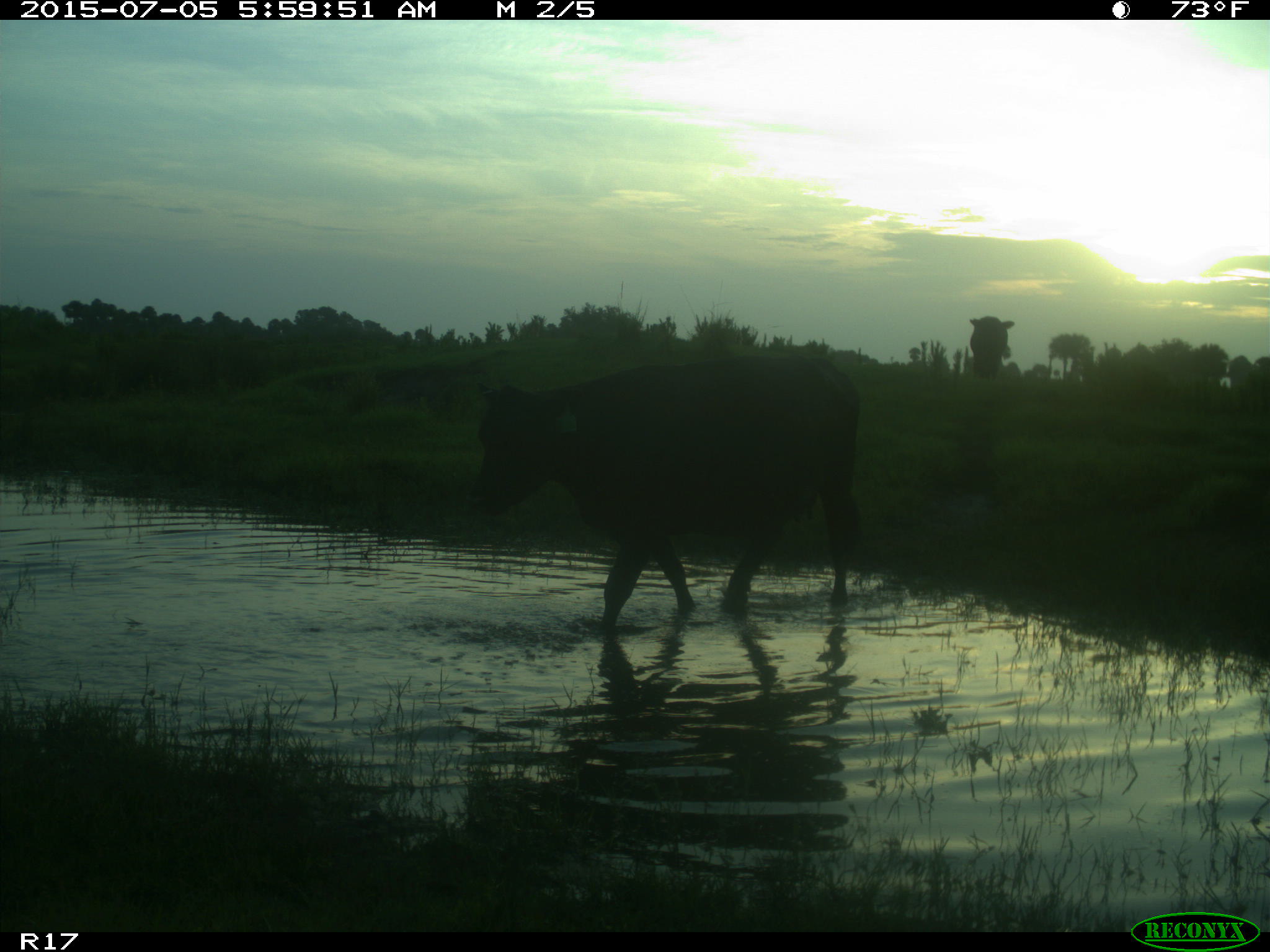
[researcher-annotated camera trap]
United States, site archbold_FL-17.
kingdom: Animalia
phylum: Chordata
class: Mammalia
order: Artiodactyla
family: Bovidae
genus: Bos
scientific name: Bos taurus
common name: domestic cow